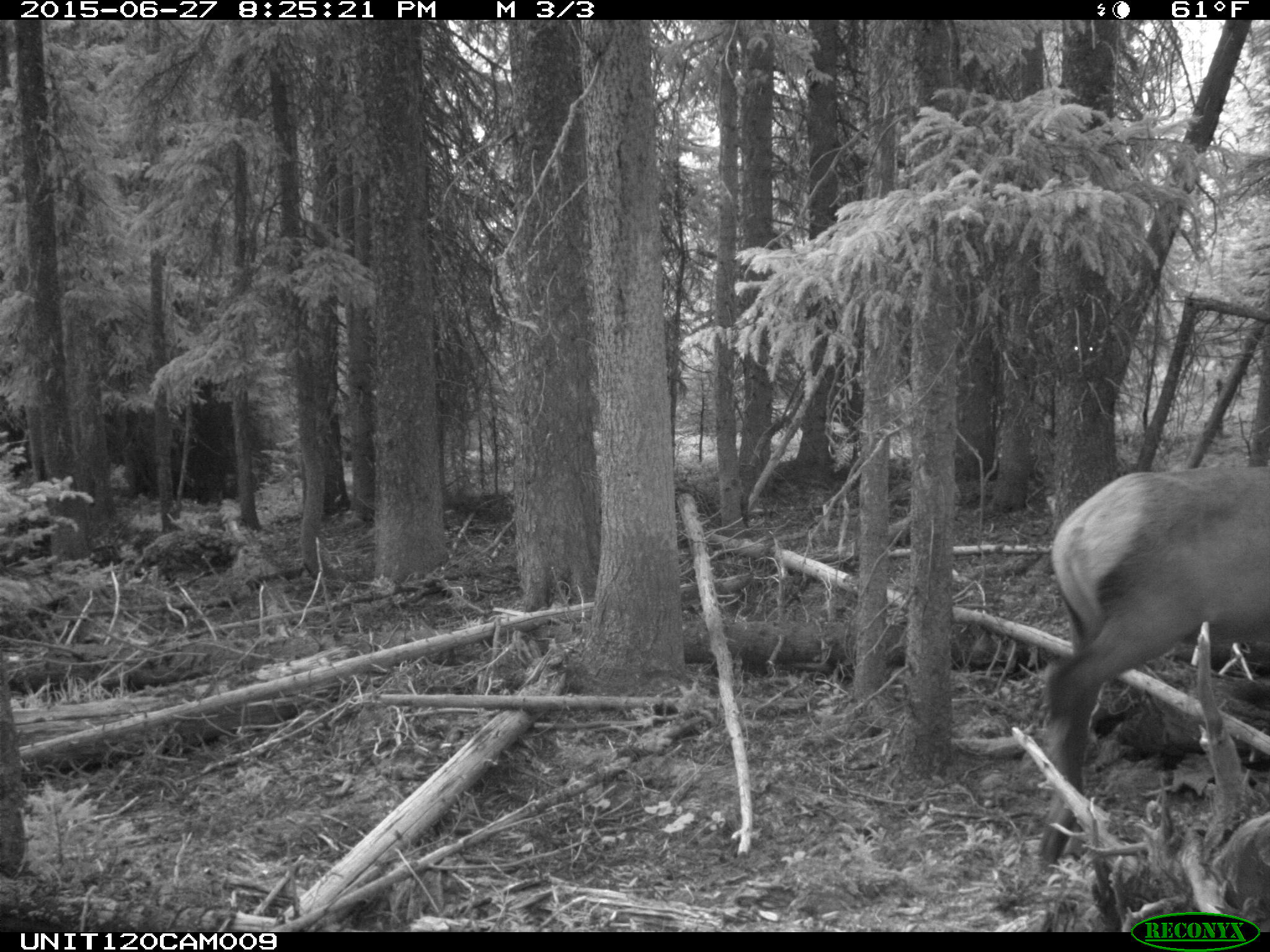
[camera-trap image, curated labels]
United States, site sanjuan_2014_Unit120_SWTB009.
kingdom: Animalia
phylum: Chordata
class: Mammalia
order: Artiodactyla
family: Cervidae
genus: Cervus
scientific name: Cervus elaphus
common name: red deer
Cervus elaphus (red deer).